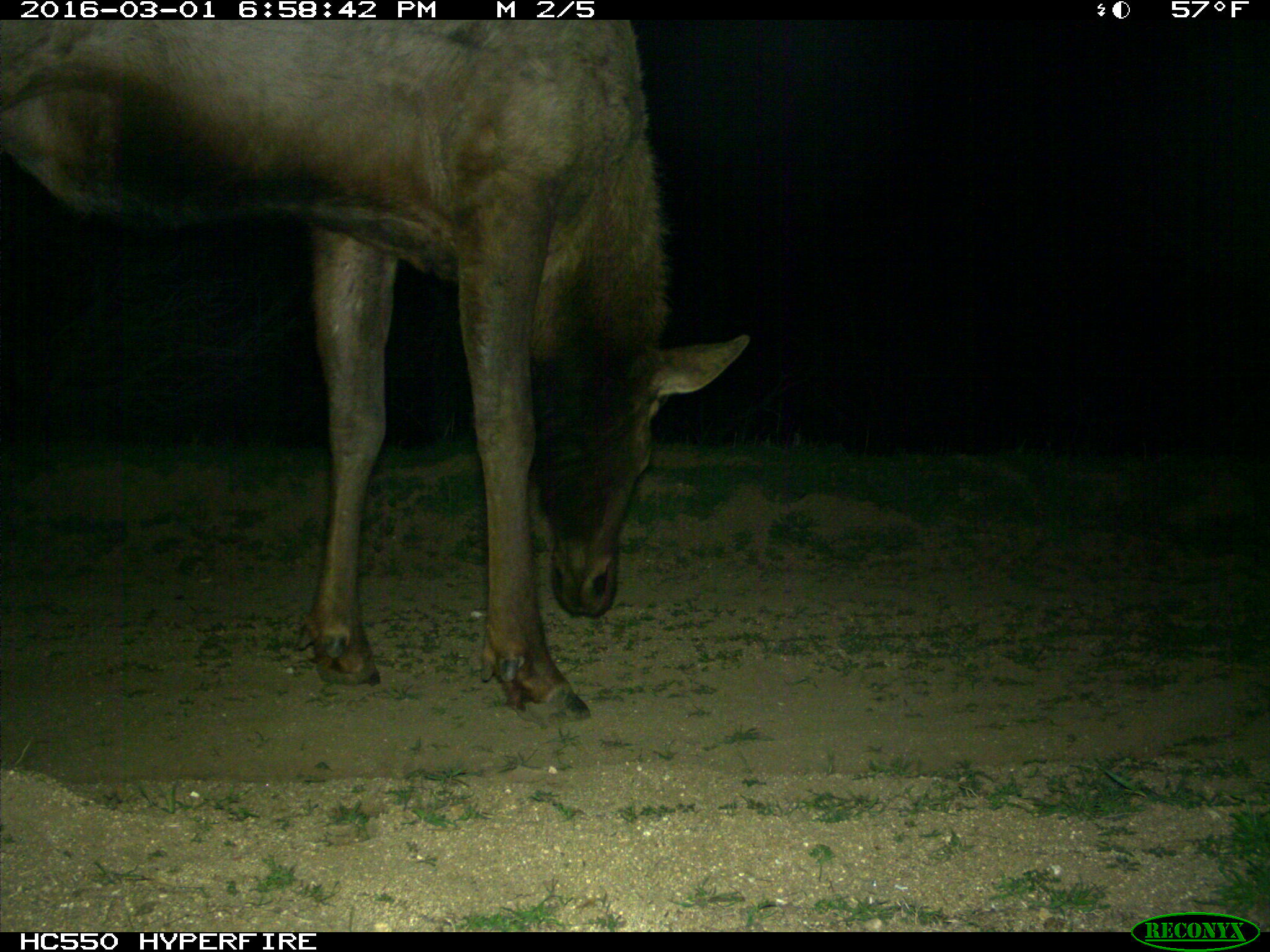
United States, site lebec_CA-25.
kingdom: Animalia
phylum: Chordata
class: Mammalia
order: Artiodactyla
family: Cervidae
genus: Cervus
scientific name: Cervus canadensis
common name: elk